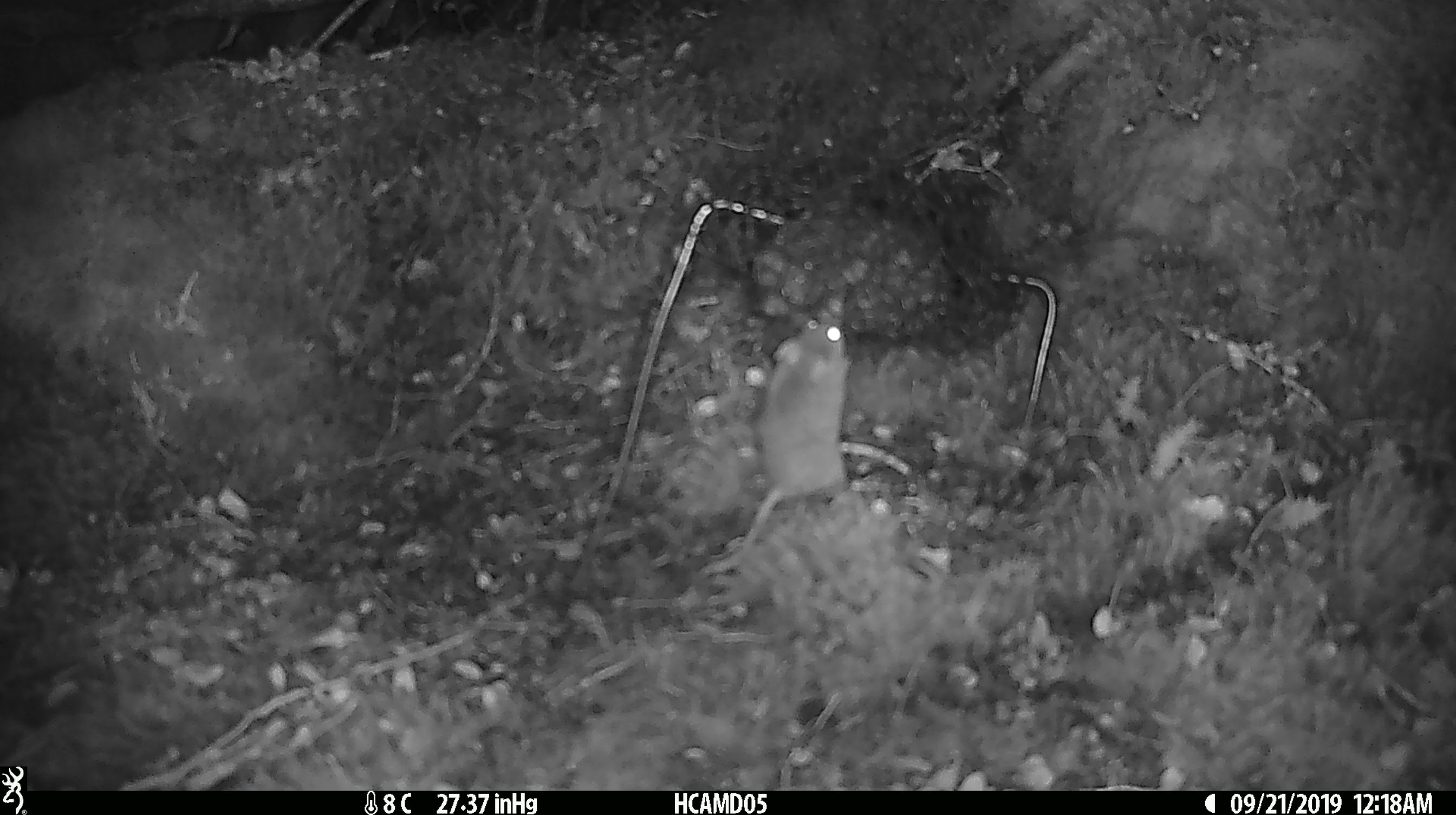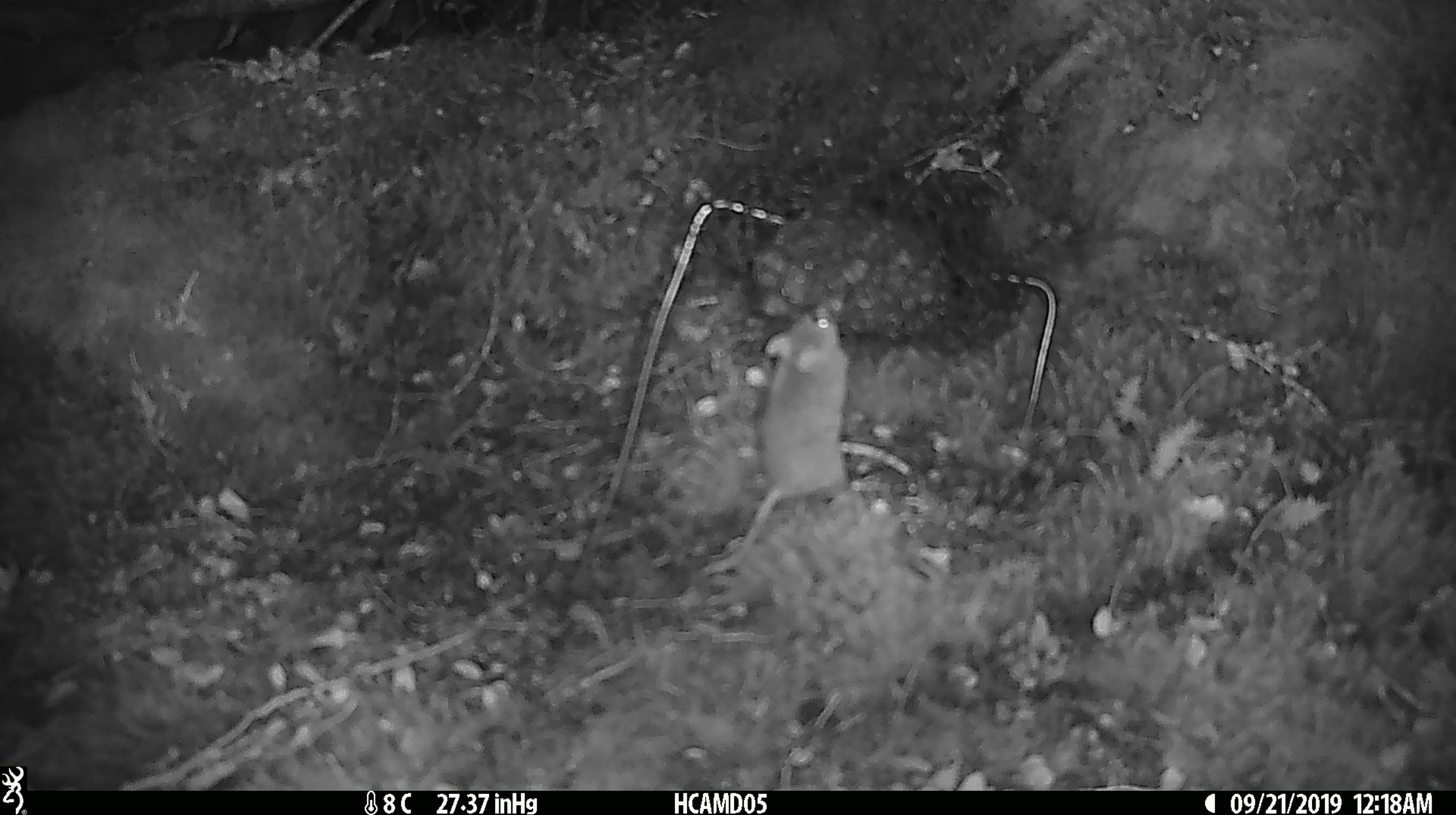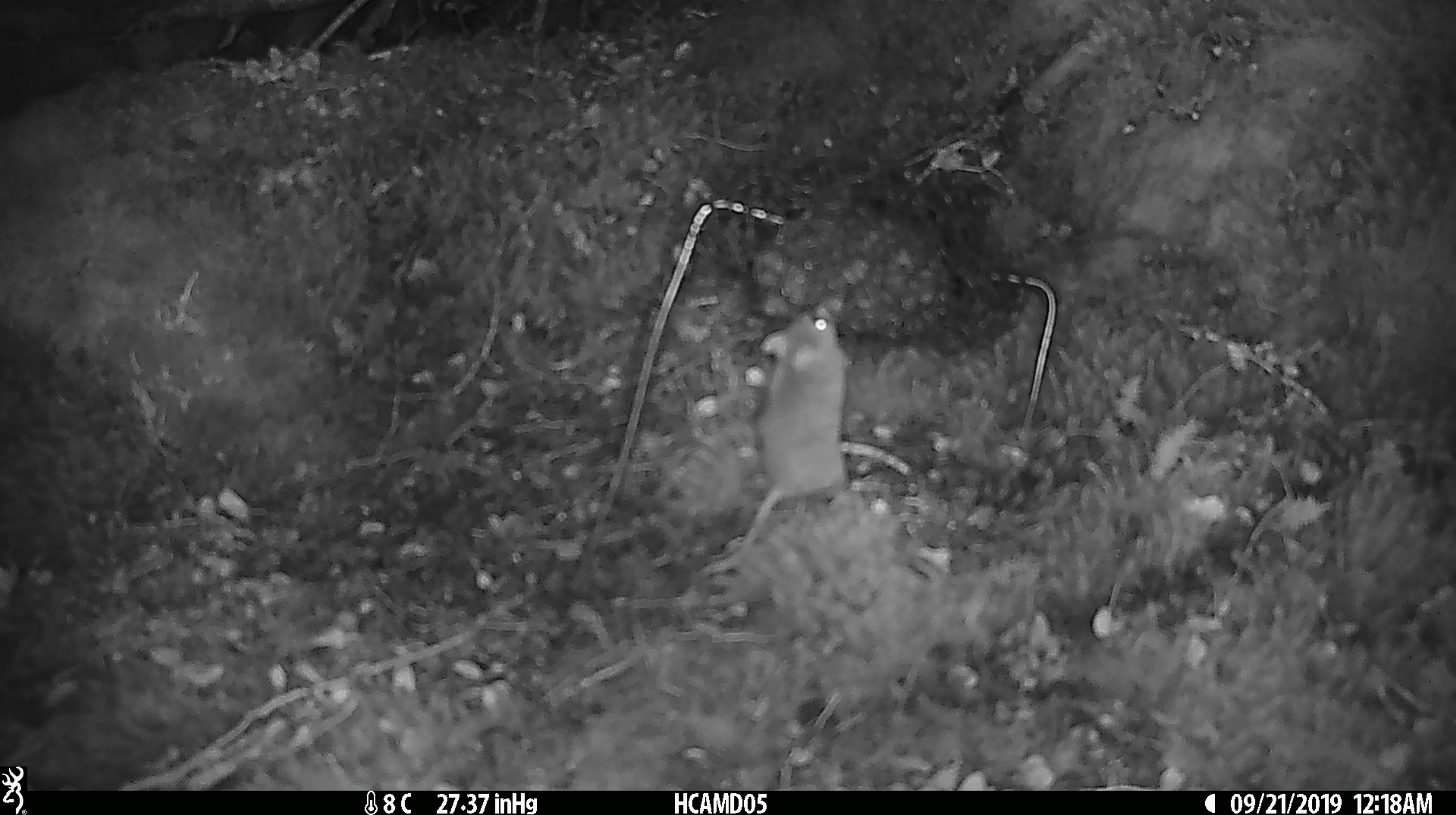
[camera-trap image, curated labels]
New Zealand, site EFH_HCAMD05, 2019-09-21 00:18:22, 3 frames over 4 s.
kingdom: Animalia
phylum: Chordata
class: Mammalia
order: Rodentia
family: Muridae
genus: Mus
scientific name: Mus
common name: mouse